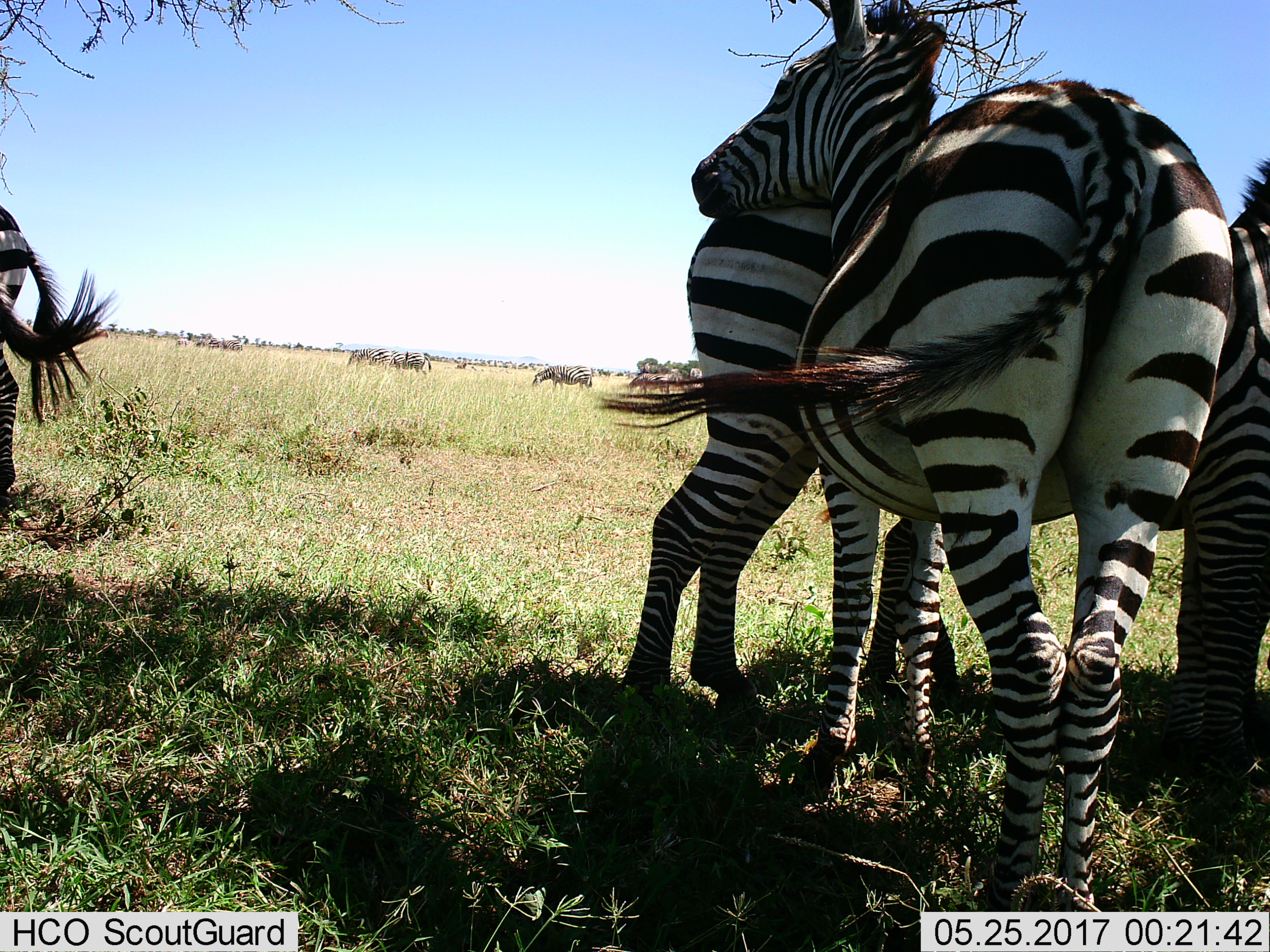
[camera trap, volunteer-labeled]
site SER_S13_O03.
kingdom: Animalia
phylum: Chordata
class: Mammalia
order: Perissodactyla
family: Equidae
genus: Equus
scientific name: Equus quagga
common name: plains zebra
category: zebraplains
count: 11-50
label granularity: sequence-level